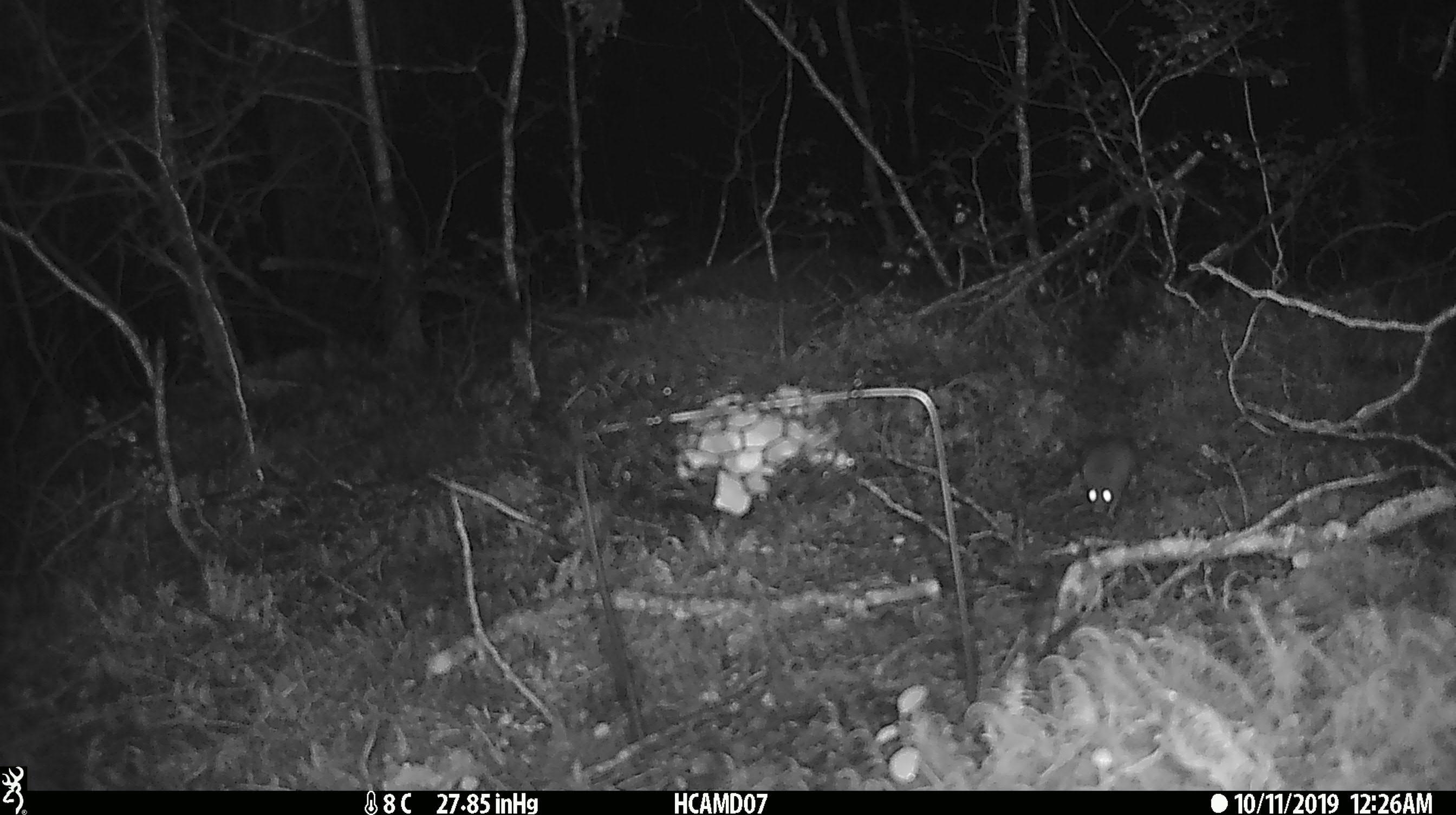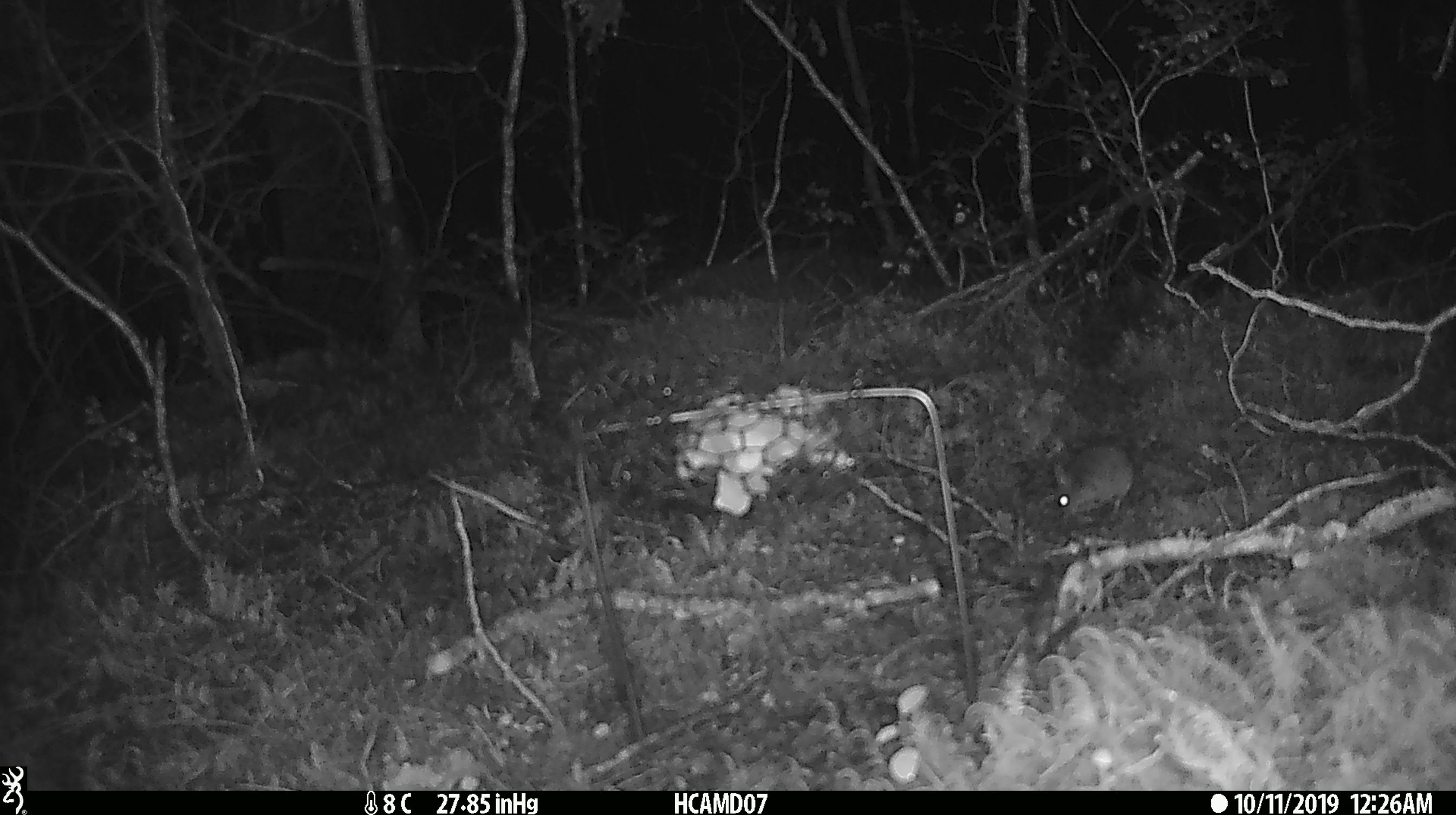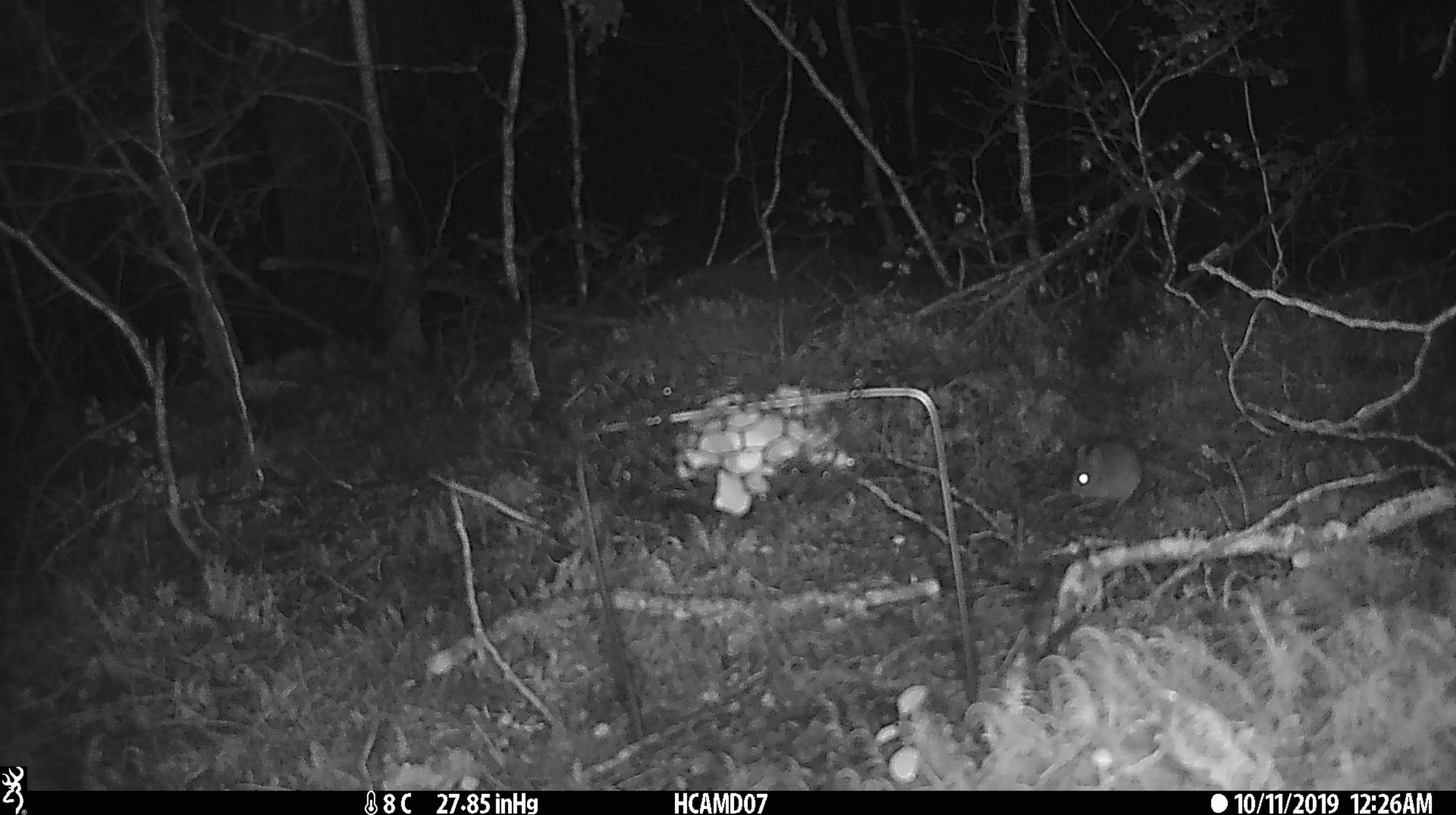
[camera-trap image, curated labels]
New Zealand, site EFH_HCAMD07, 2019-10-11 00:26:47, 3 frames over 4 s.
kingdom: Animalia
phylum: Chordata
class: Mammalia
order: Rodentia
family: Muridae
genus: Mus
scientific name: Mus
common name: mouse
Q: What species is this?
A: Mouse (Mus).